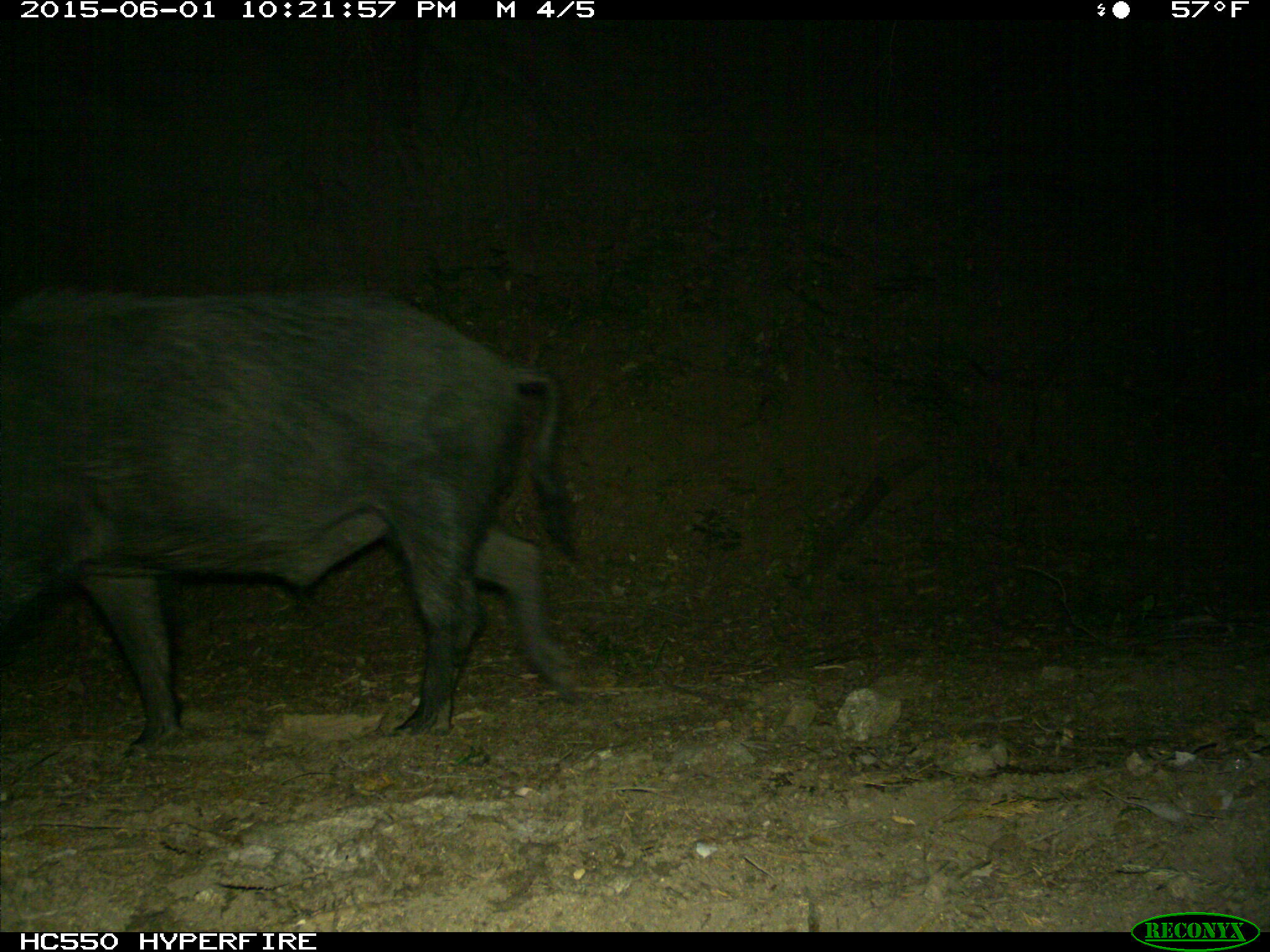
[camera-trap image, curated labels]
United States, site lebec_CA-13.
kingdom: Animalia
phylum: Chordata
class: Mammalia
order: Artiodactyla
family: Suidae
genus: Sus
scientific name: Sus scrofa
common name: wild boar